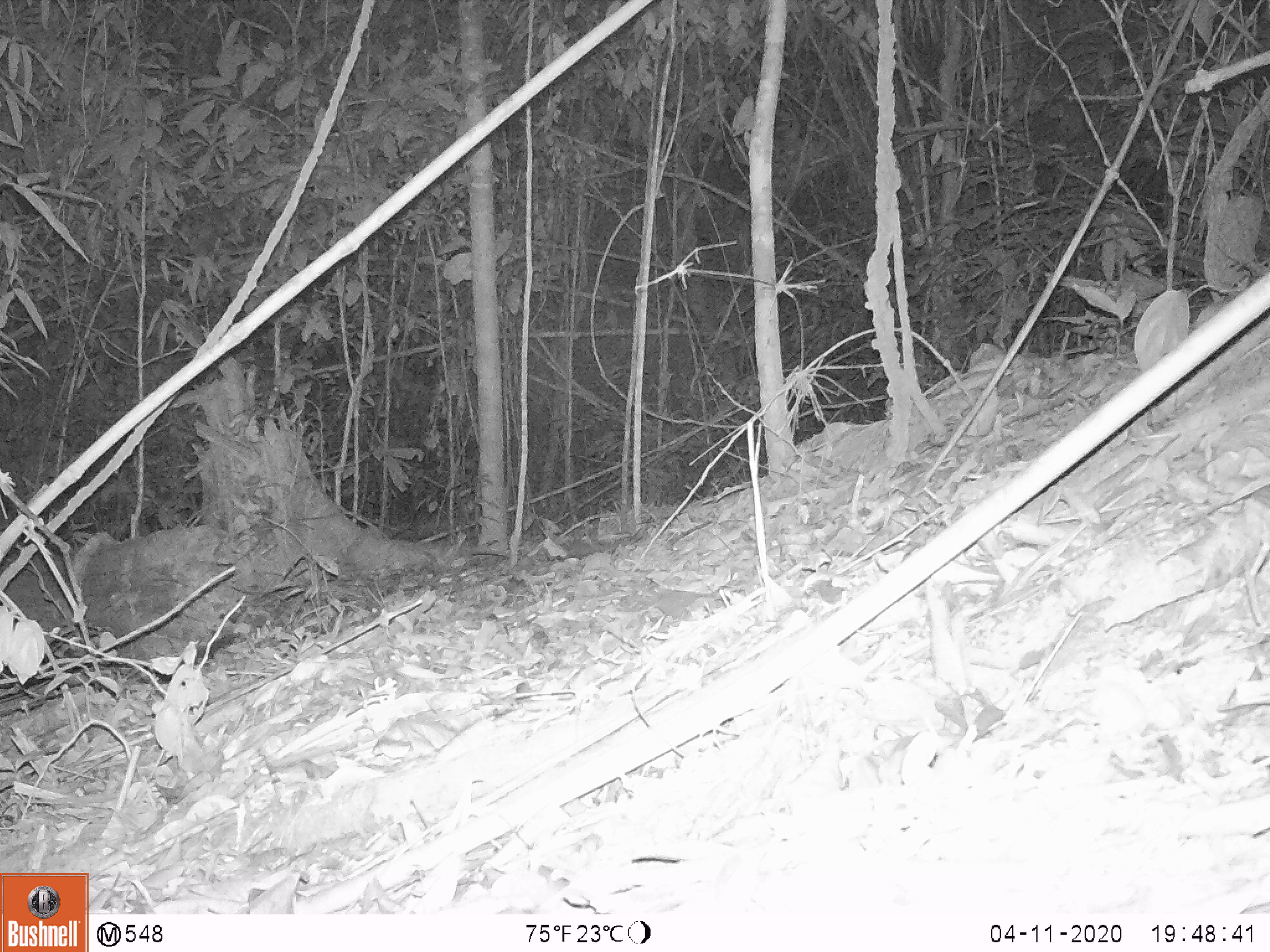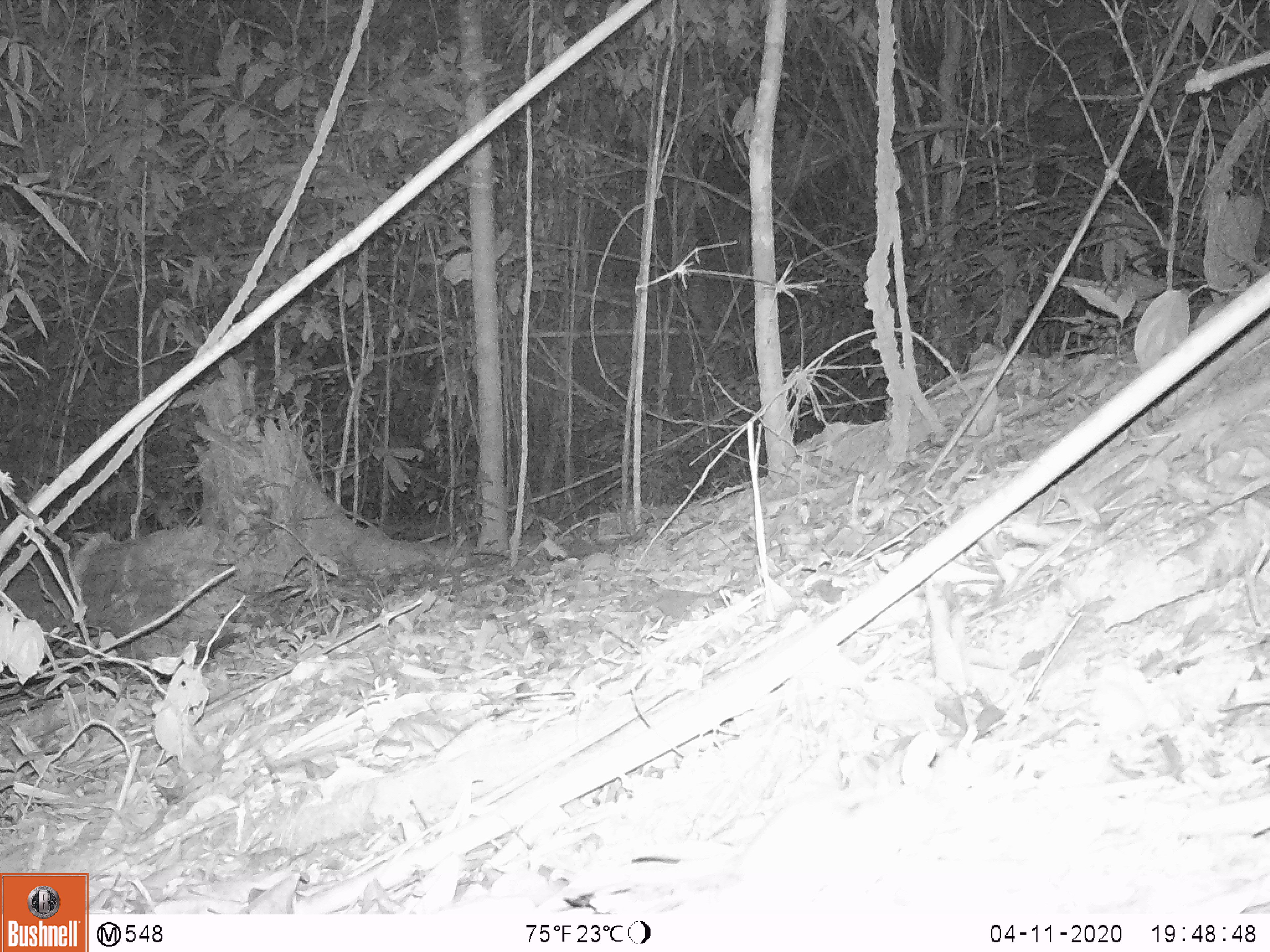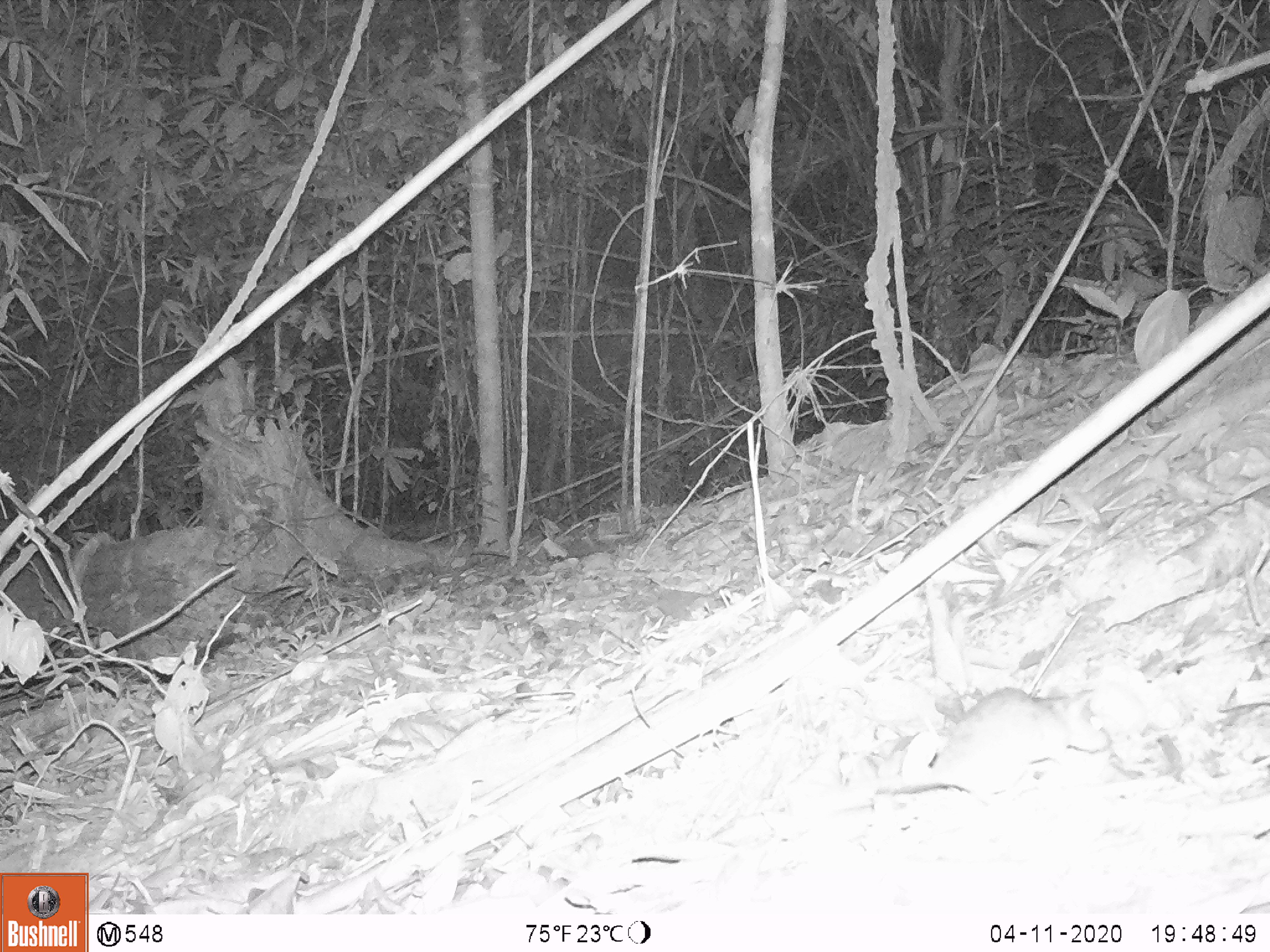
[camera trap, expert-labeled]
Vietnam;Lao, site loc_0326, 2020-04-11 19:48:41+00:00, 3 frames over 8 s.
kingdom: Animalia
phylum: Chordata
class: Mammalia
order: Rodentia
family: Muridae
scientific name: Muridae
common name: old-world mice and rats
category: unidentified murid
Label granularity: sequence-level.